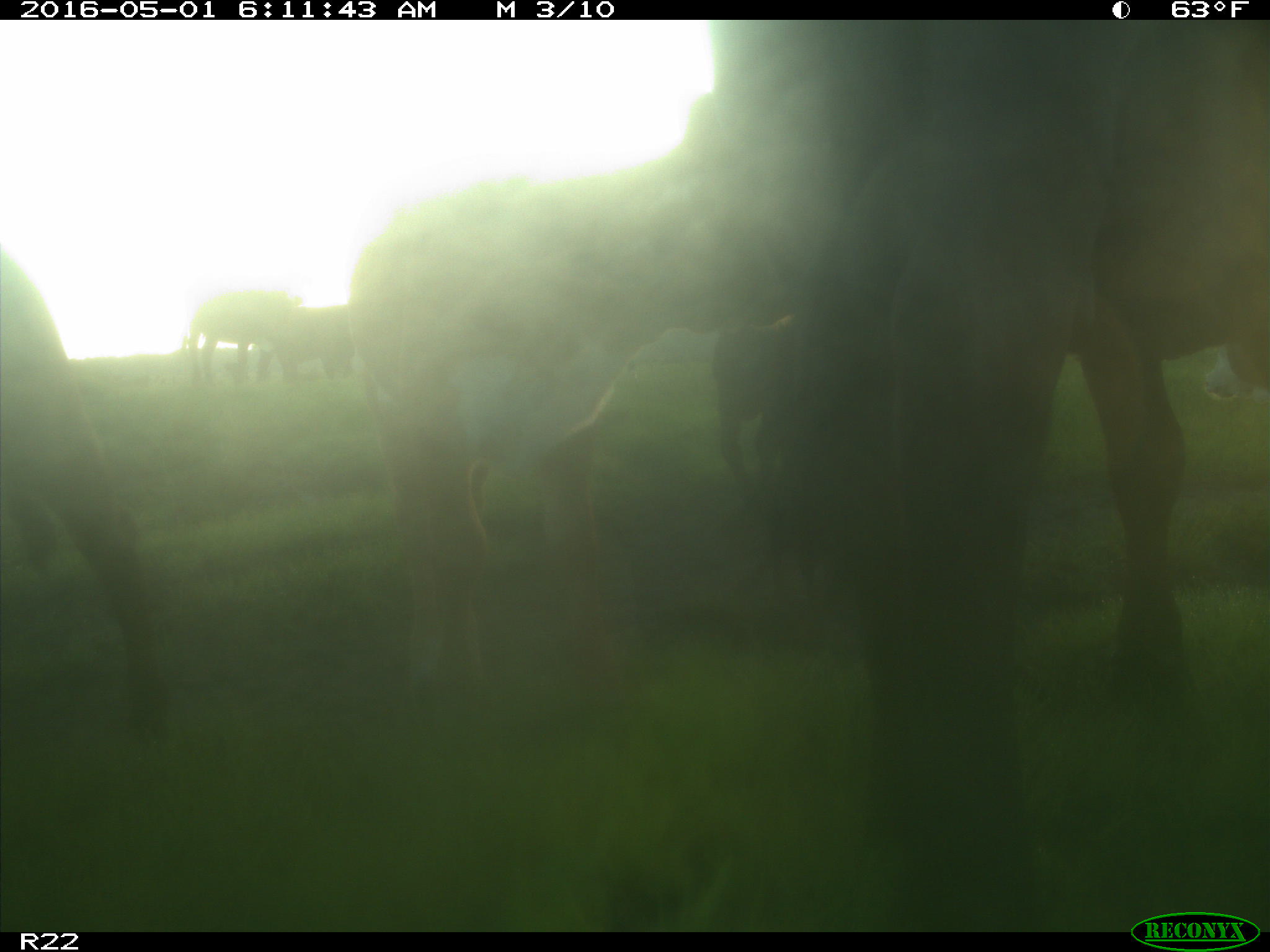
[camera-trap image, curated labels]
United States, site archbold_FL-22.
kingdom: Animalia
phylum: Chordata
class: Mammalia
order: Artiodactyla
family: Bovidae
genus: Bos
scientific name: Bos taurus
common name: domestic cow